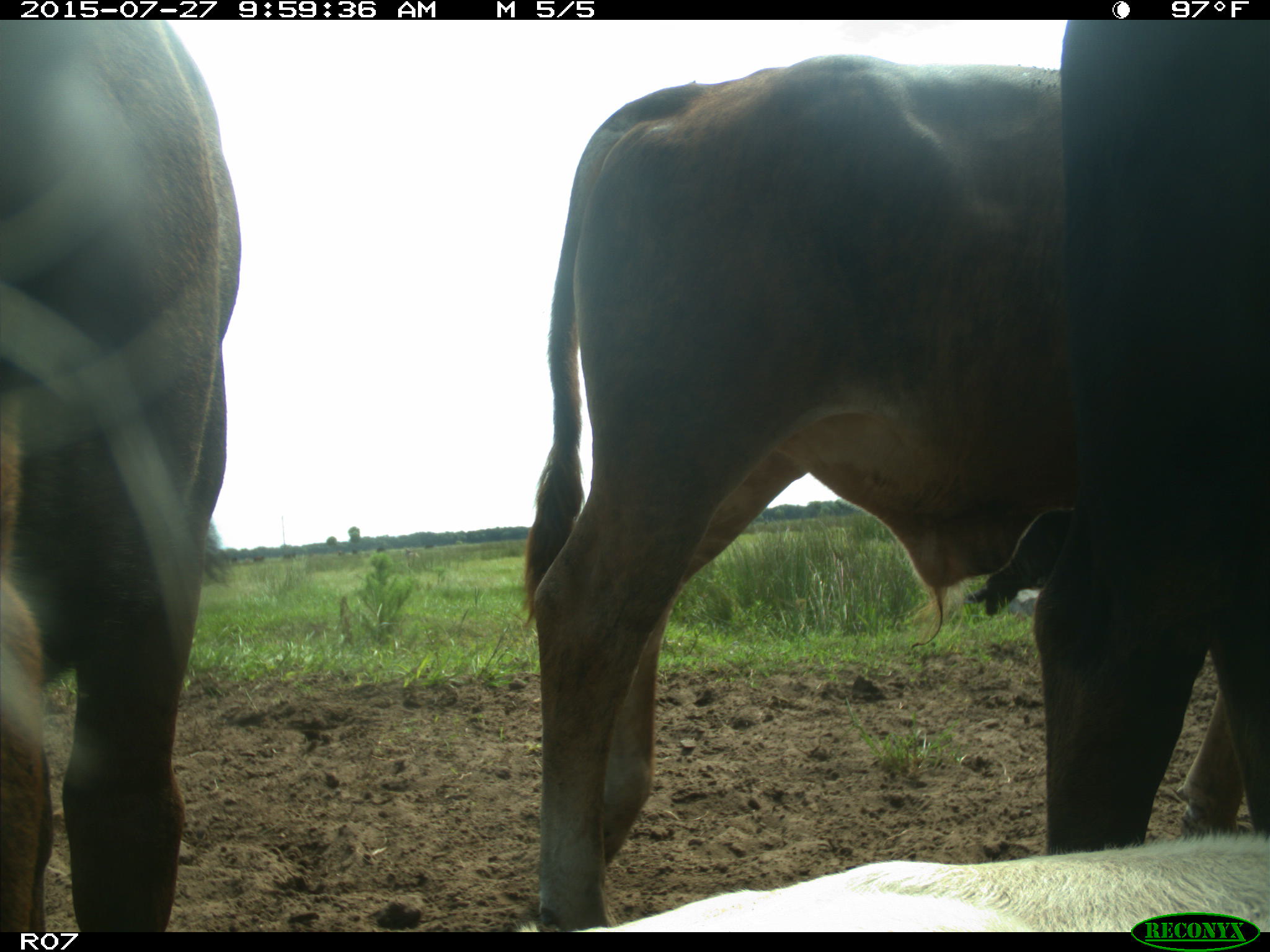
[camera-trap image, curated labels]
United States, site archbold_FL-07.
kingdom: Animalia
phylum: Chordata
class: Mammalia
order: Artiodactyla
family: Bovidae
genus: Bos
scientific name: Bos taurus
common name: domestic cow